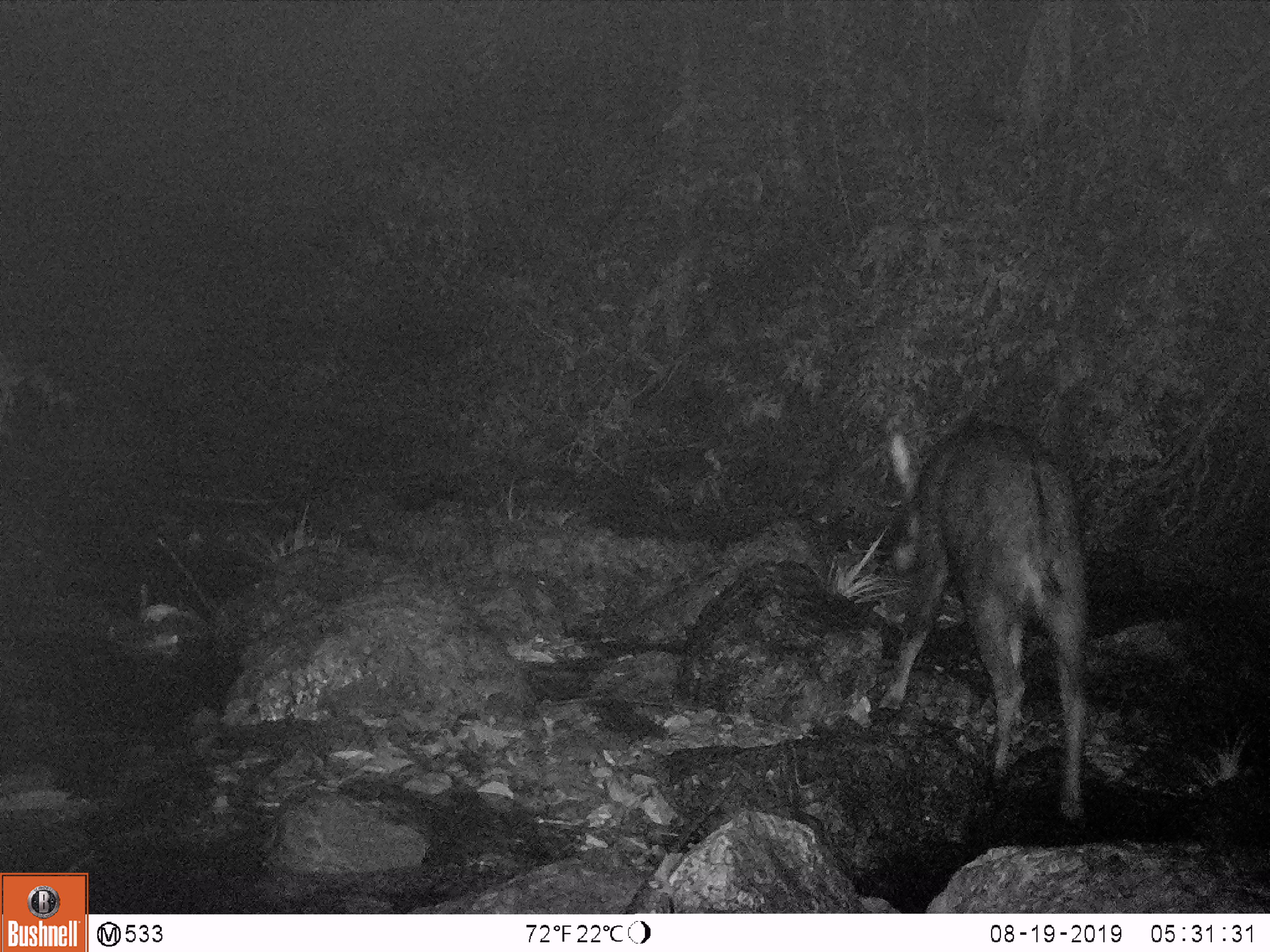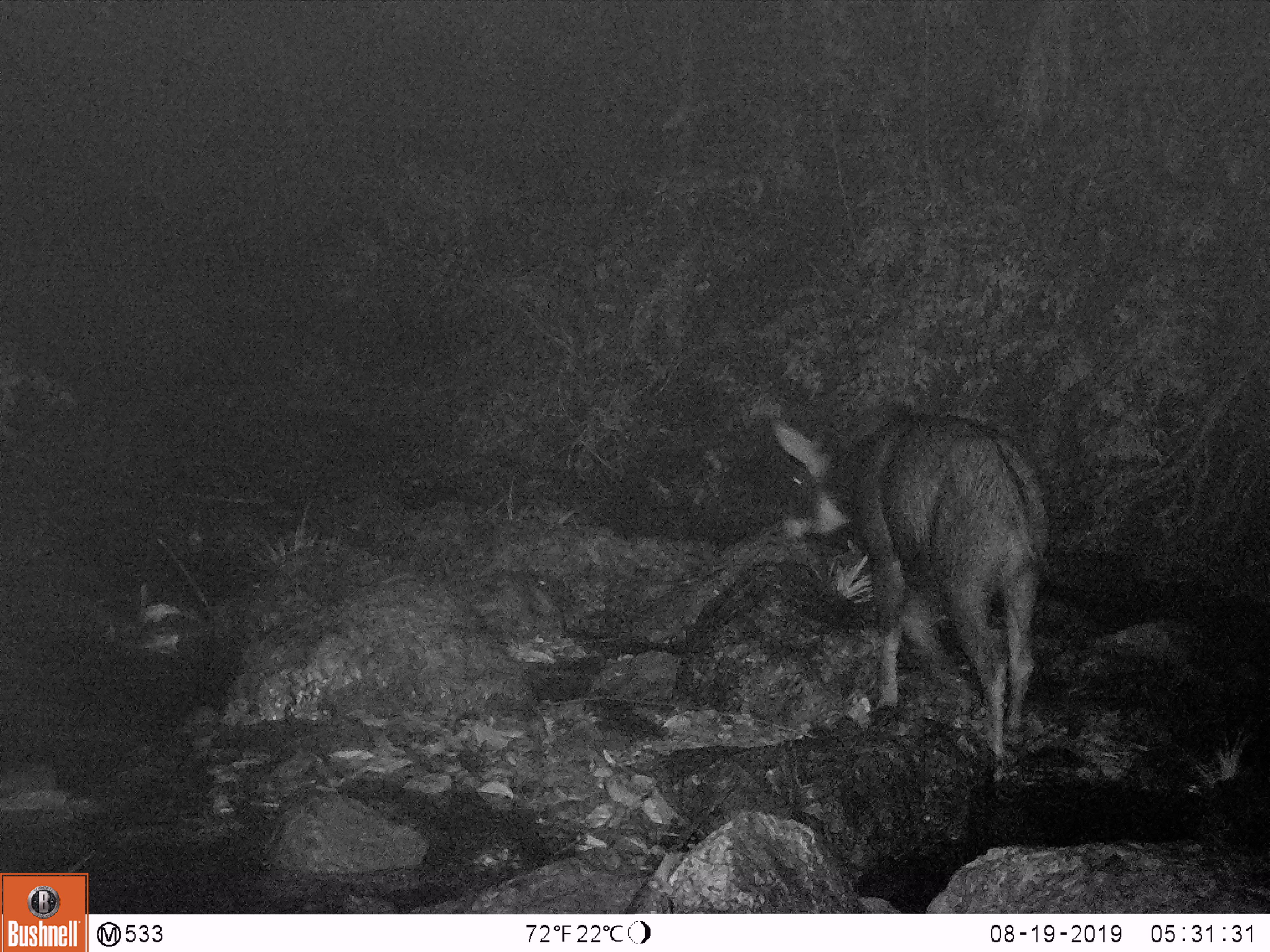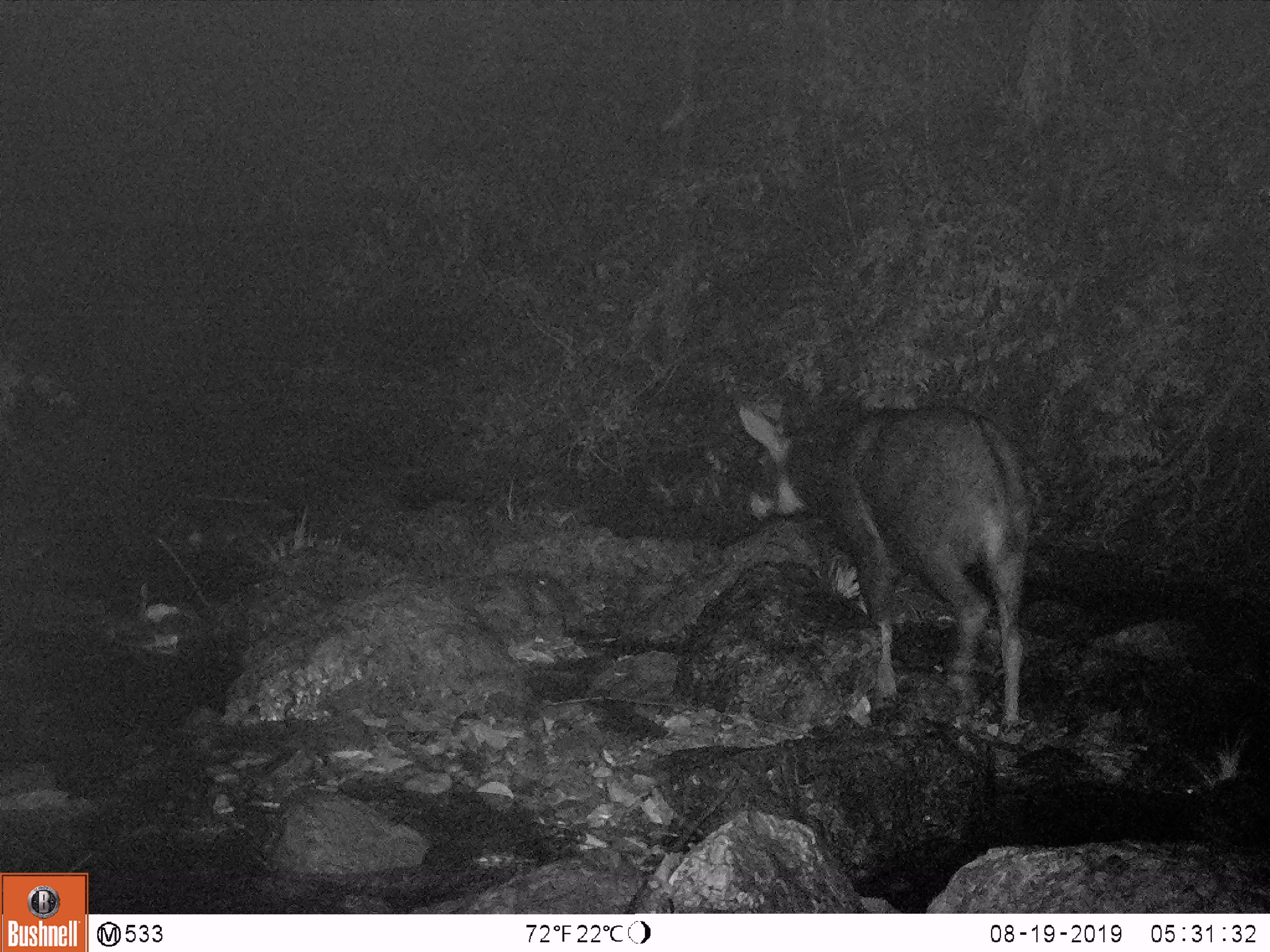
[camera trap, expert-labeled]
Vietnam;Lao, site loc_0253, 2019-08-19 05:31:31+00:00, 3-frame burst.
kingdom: Animalia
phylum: Chordata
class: Mammalia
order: Artiodactyla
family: Bovidae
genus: Capricornis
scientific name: Capricornis sumatraensis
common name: chinese serow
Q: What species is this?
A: Chinese serow (Capricornis sumatraensis).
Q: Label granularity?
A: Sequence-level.